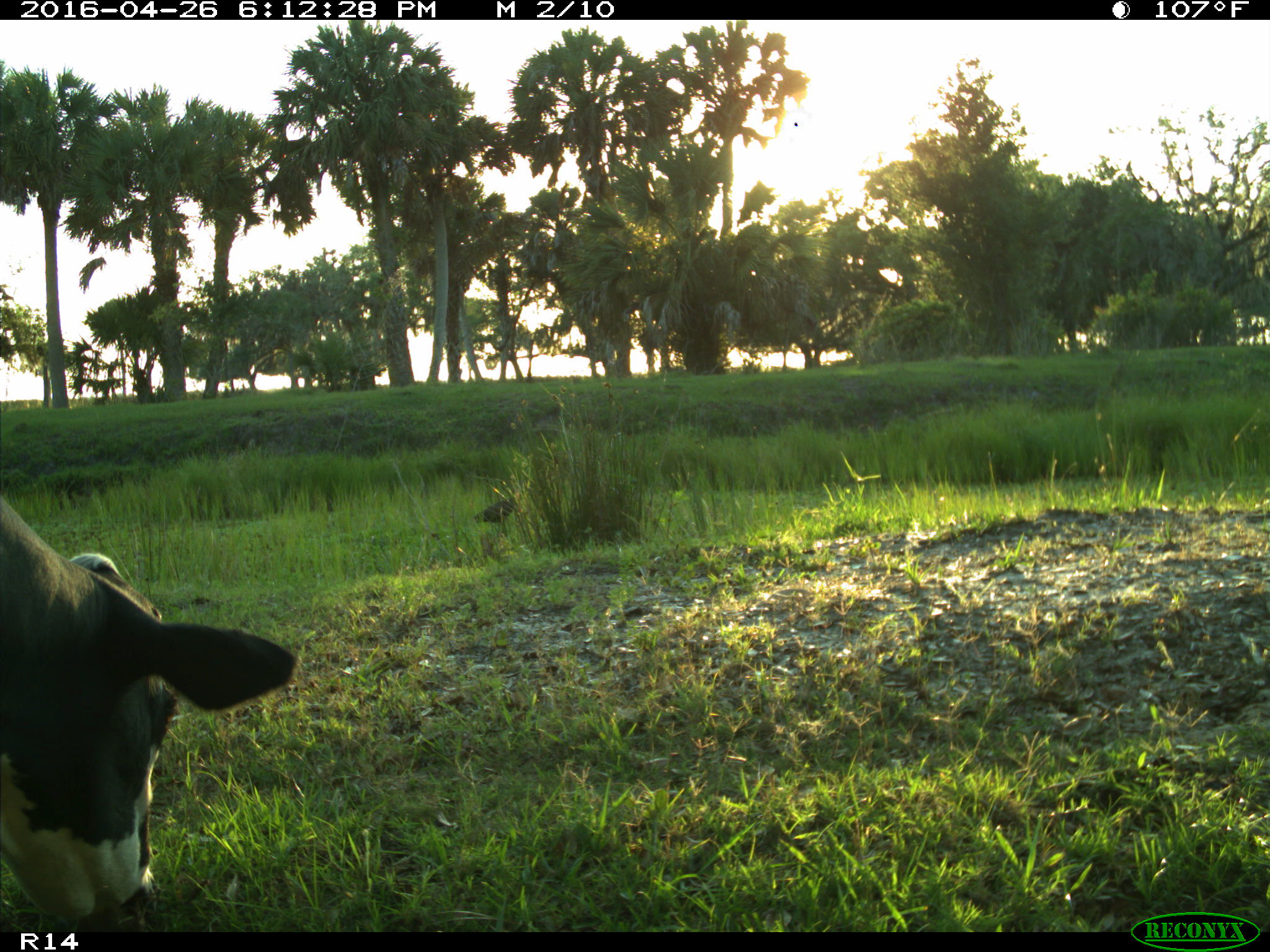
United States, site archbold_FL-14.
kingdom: Animalia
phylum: Chordata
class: Mammalia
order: Artiodactyla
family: Bovidae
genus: Bos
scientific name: Bos taurus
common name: domestic cow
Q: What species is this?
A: Bos taurus (domestic cow).